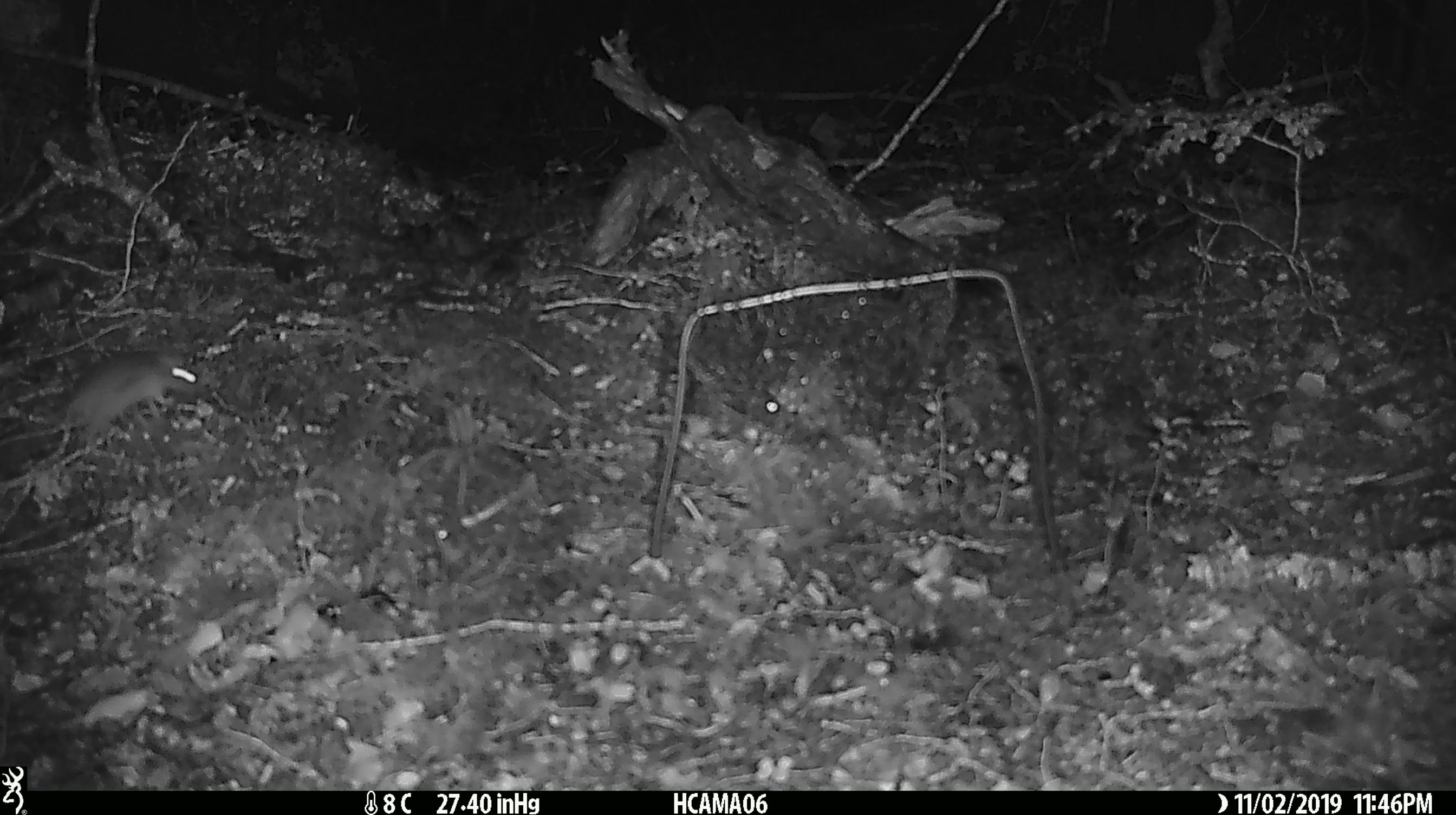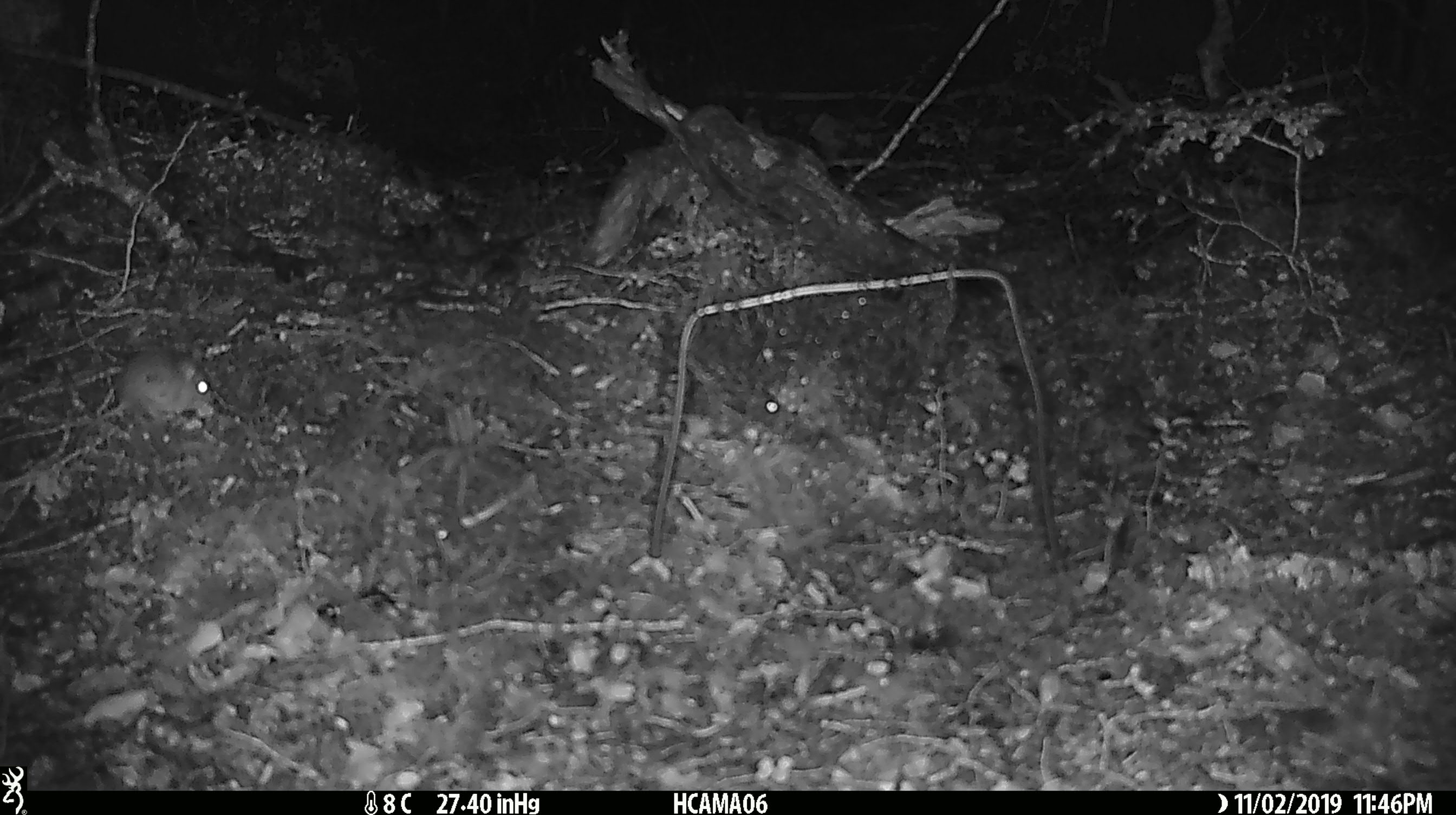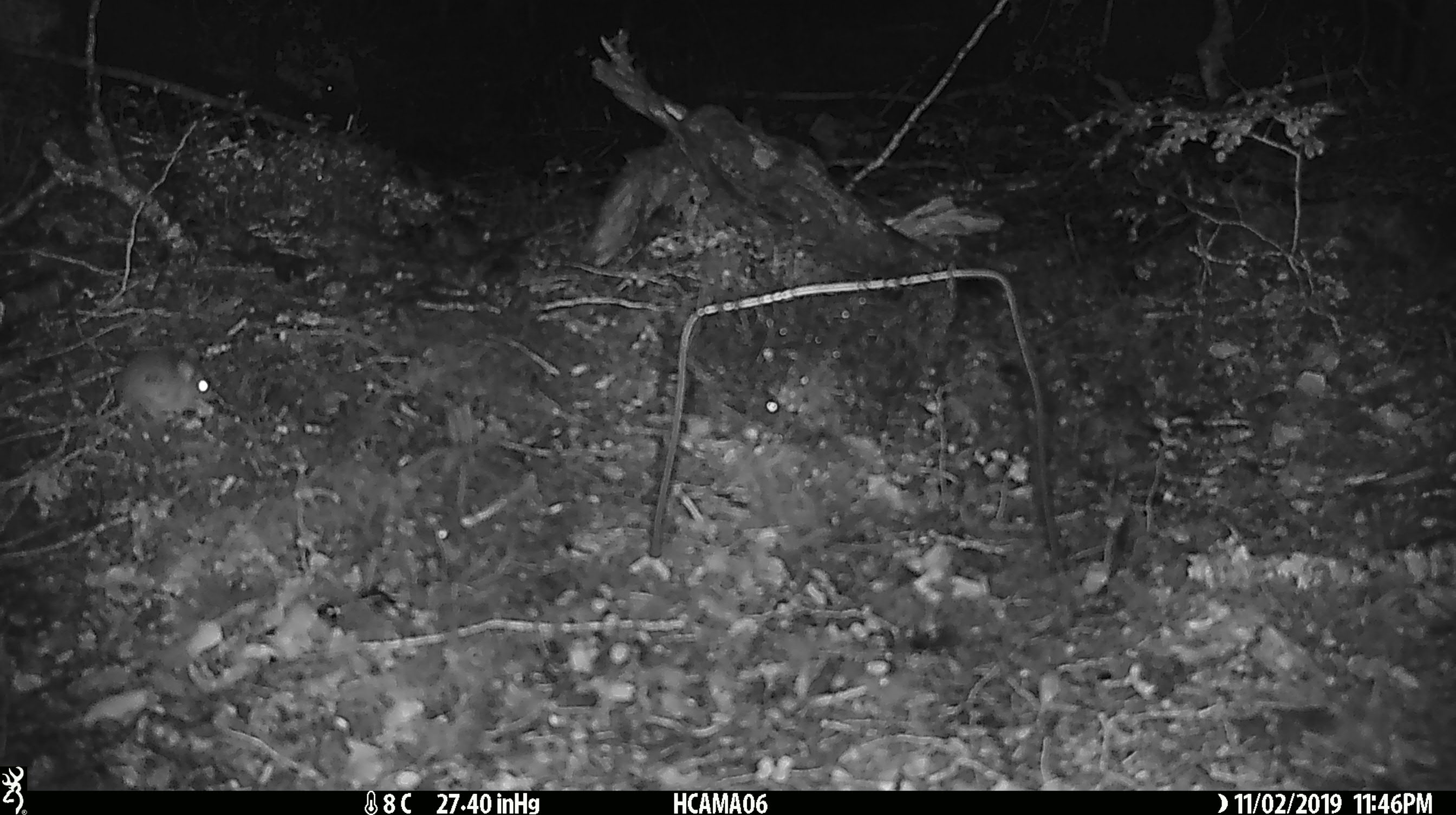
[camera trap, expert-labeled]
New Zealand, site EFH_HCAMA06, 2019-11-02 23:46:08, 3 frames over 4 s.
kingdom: Animalia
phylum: Chordata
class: Mammalia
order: Rodentia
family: Muridae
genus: Mus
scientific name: Mus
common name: mouse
Mouse (Mus).